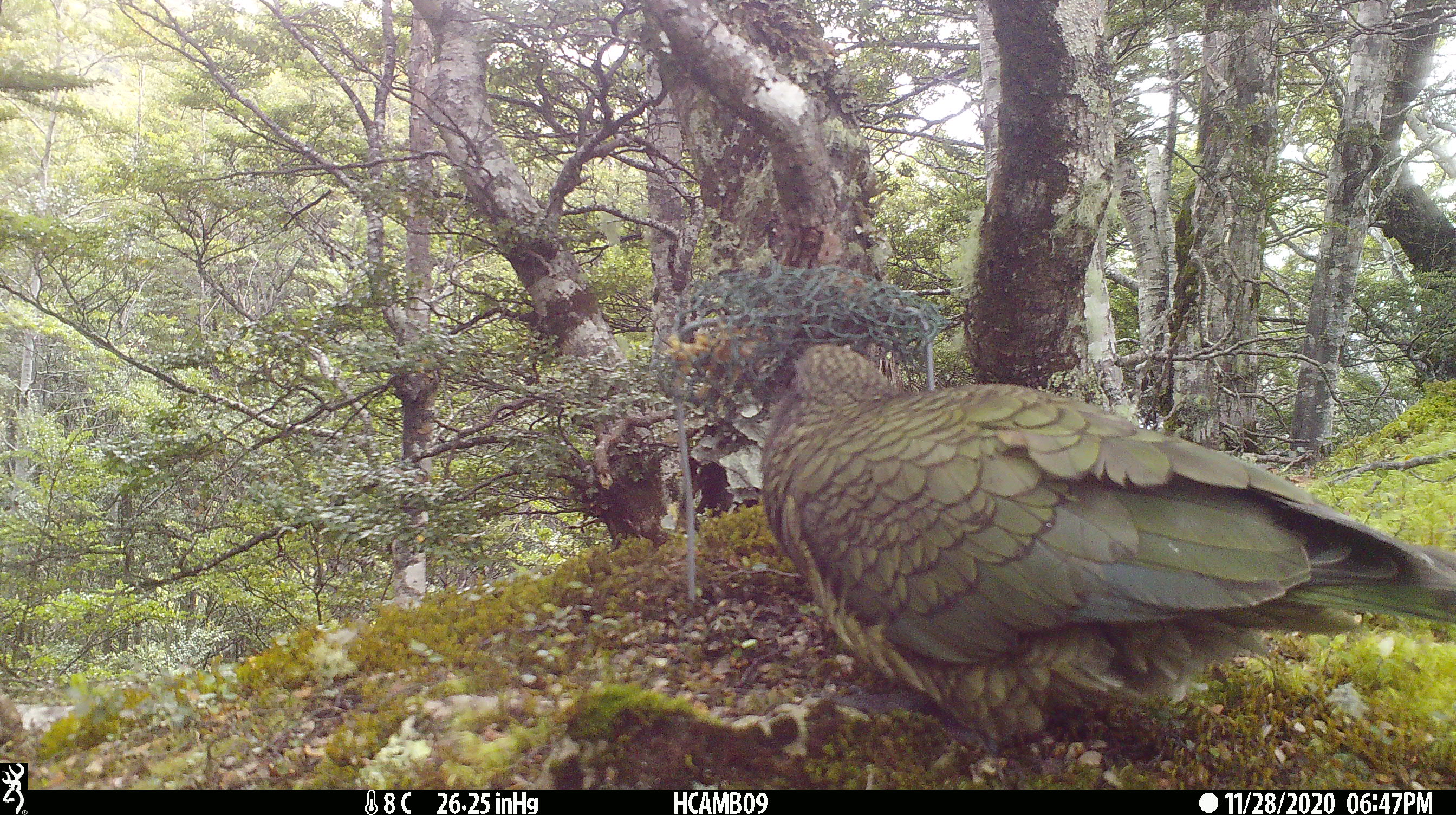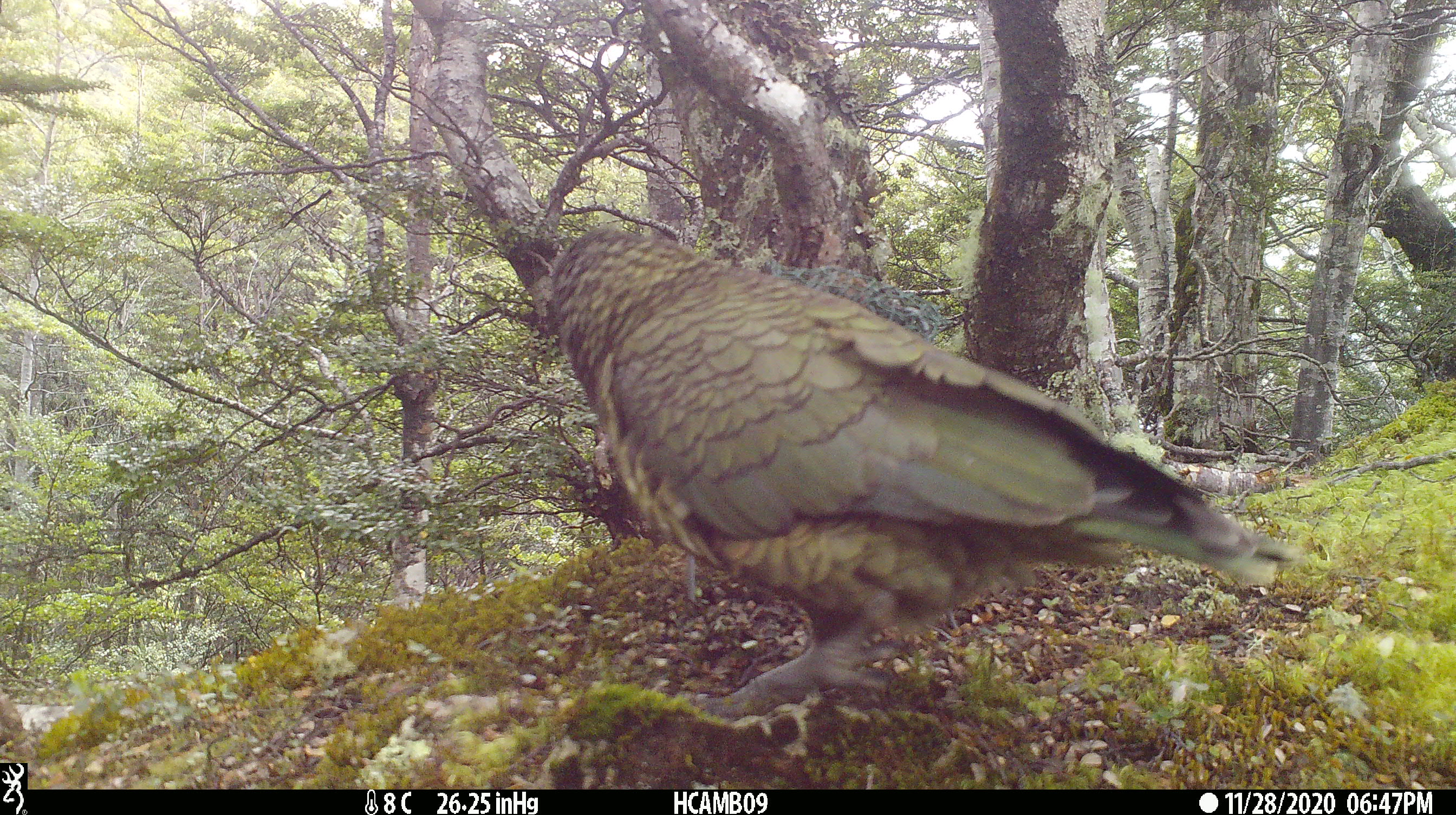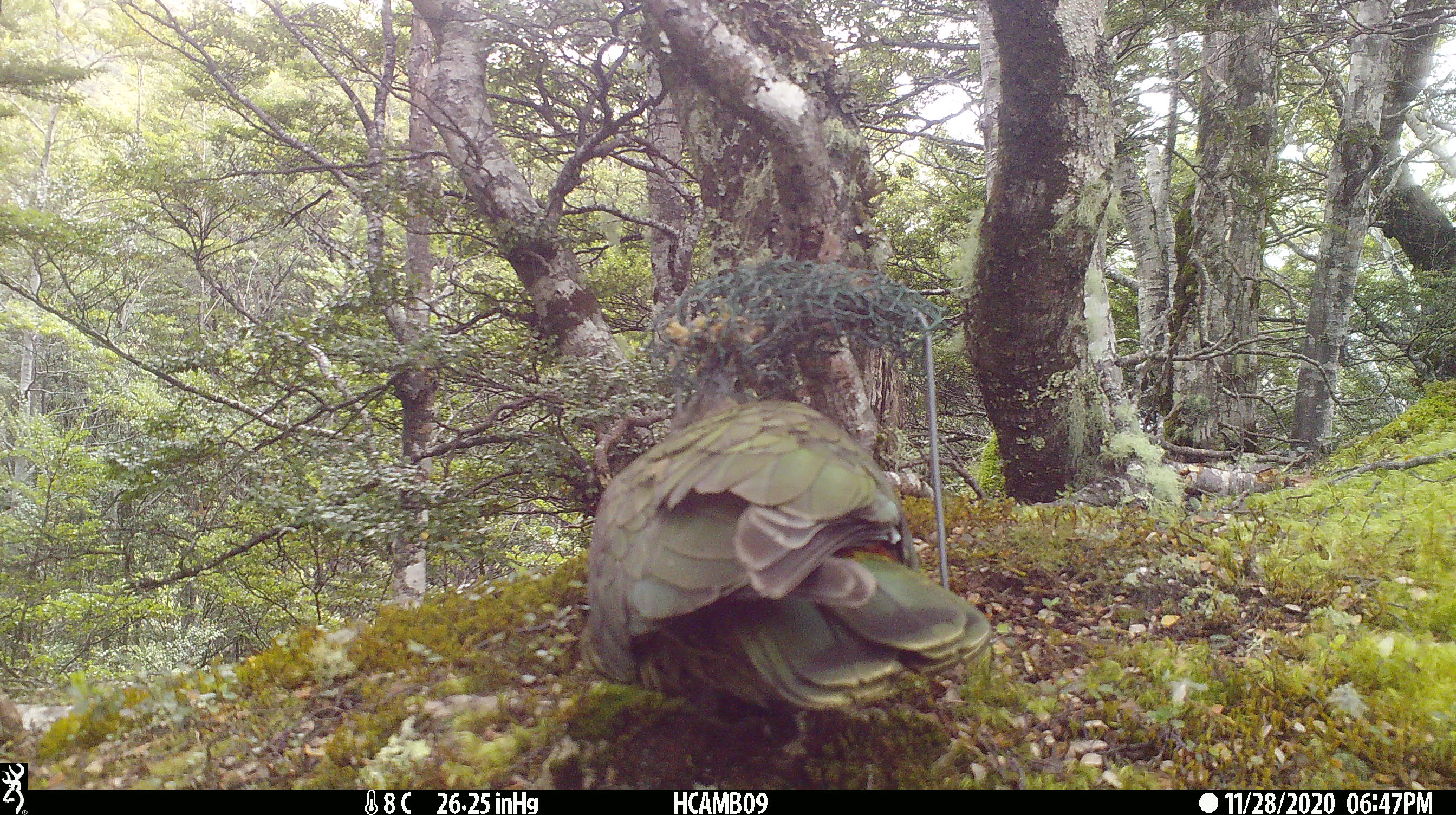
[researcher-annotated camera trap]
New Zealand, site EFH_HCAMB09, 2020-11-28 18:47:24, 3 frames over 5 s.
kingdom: Animalia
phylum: Chordata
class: Aves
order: Psittaciformes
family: Strigopidae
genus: Nestor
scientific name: Nestor notabilis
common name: kea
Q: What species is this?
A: Kea (Nestor notabilis).